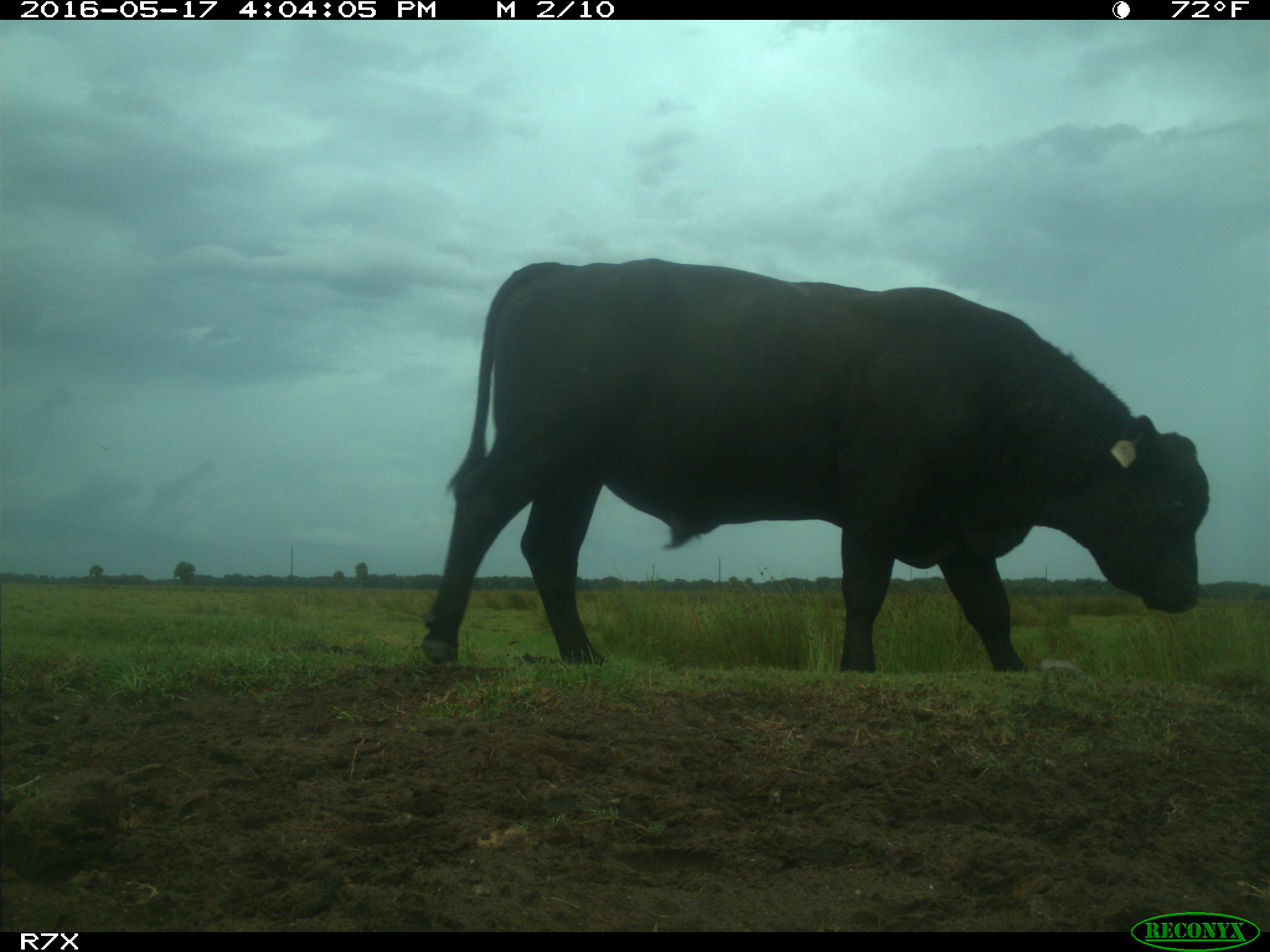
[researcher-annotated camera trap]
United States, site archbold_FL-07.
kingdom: Animalia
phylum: Chordata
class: Mammalia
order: Artiodactyla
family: Bovidae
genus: Bos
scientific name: Bos taurus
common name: domestic cow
Bos taurus (domestic cow).